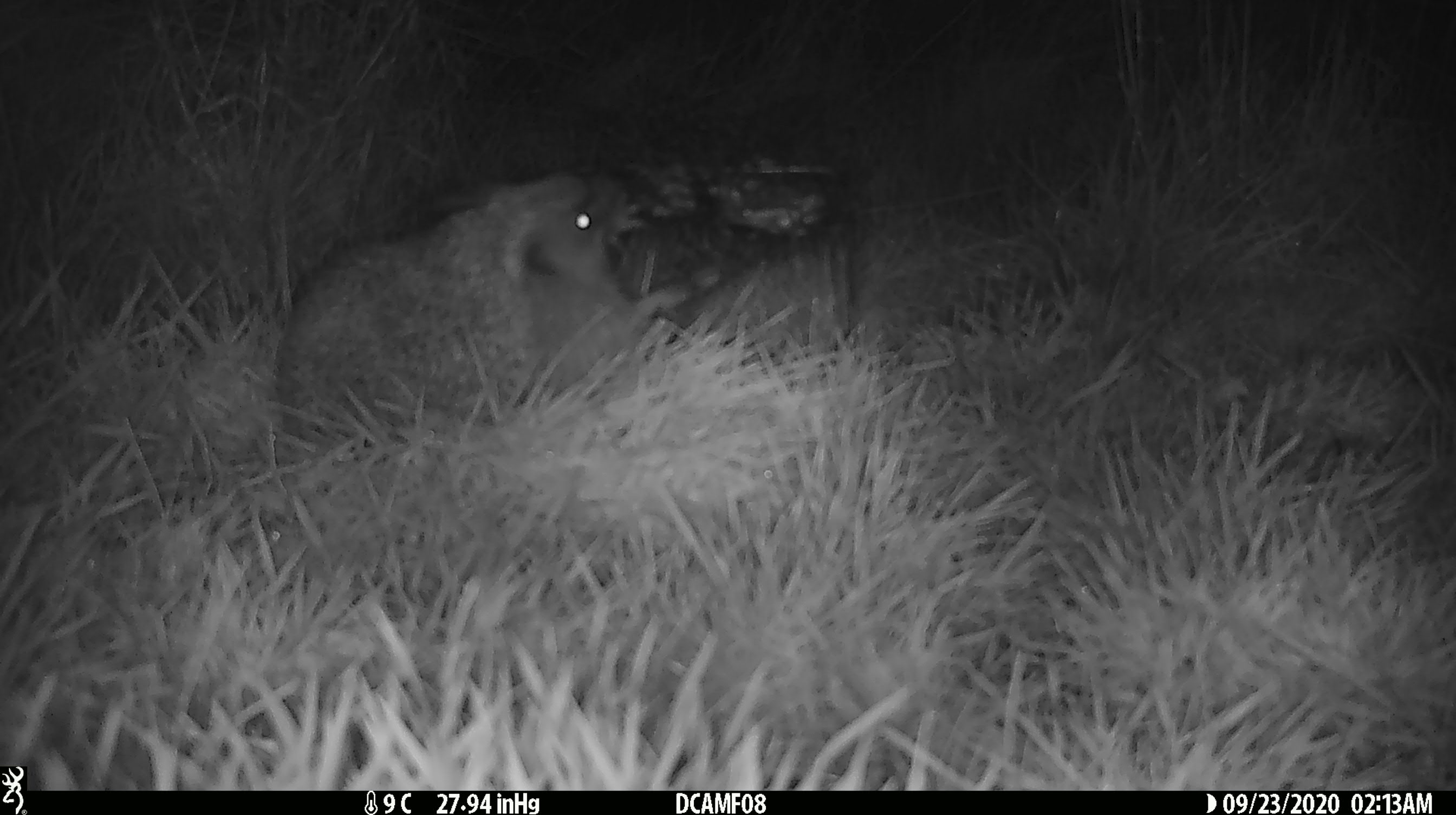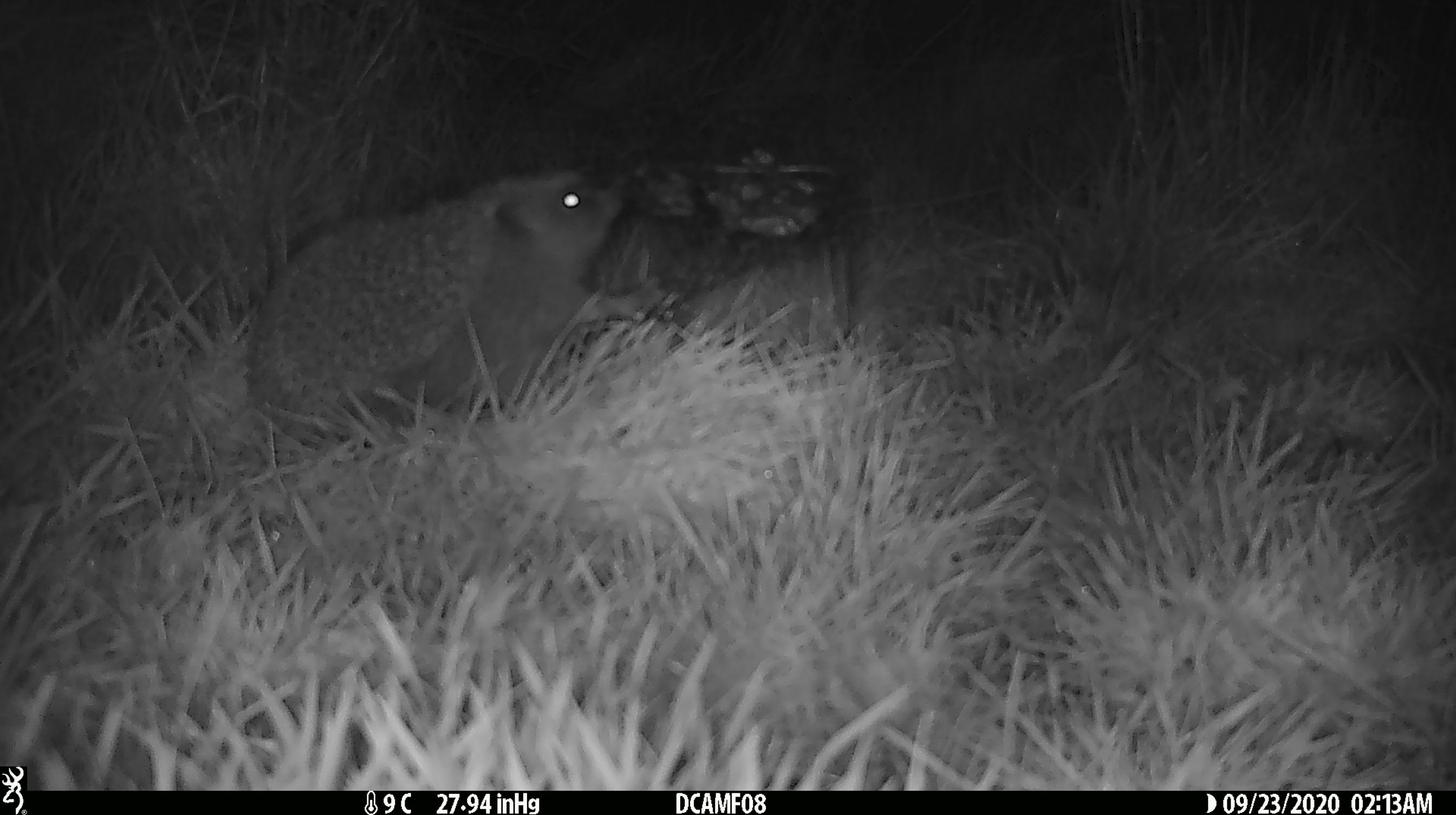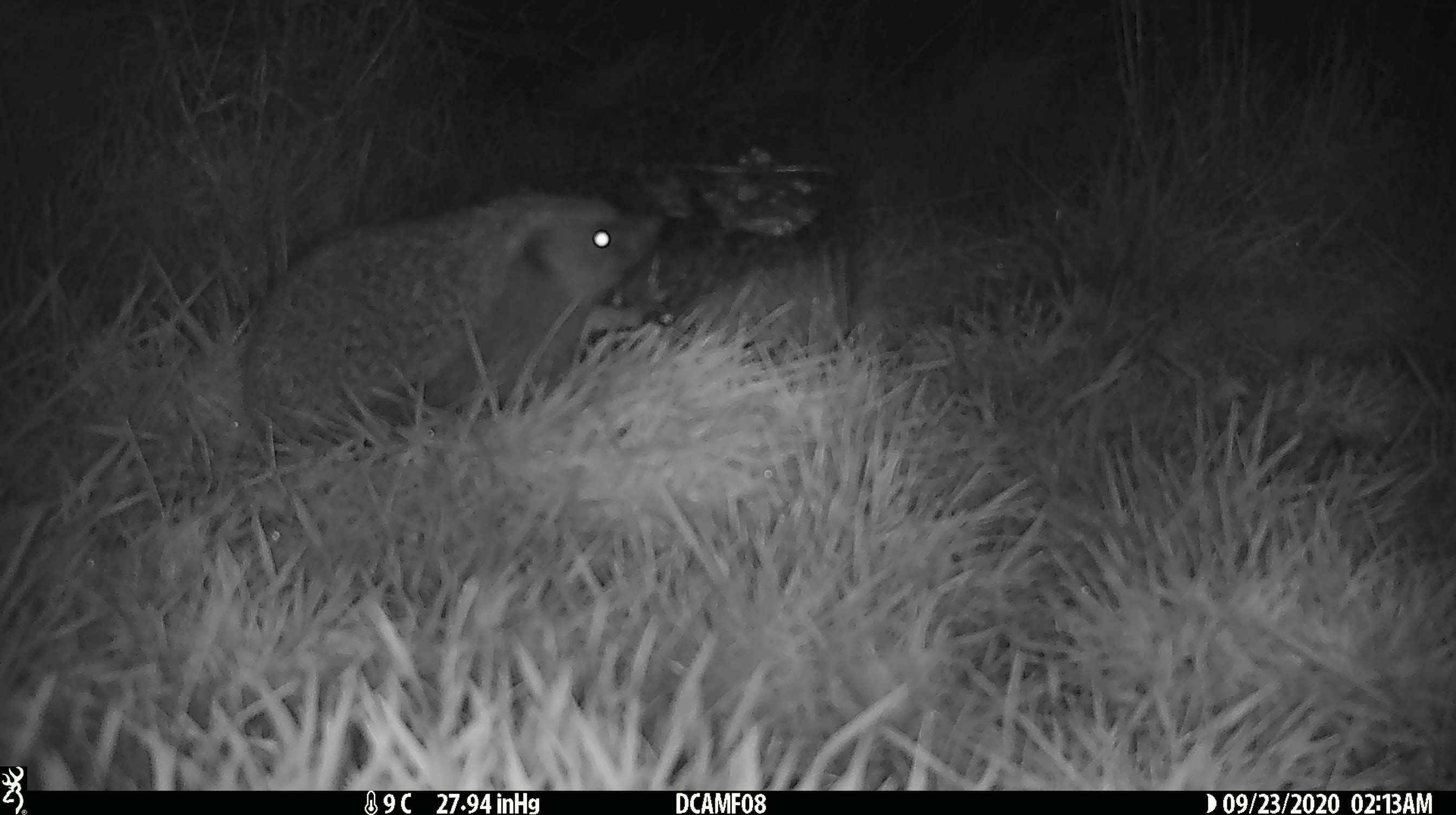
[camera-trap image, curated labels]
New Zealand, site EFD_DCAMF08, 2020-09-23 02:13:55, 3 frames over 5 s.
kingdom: Animalia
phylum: Chordata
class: Mammalia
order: Eulipotyphla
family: Erinaceidae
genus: Erinaceus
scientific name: Erinaceus europaeus europaeus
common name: european hedgehog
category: hedgehog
Hedgehog (european hedgehog) (Erinaceus europaeus europaeus).